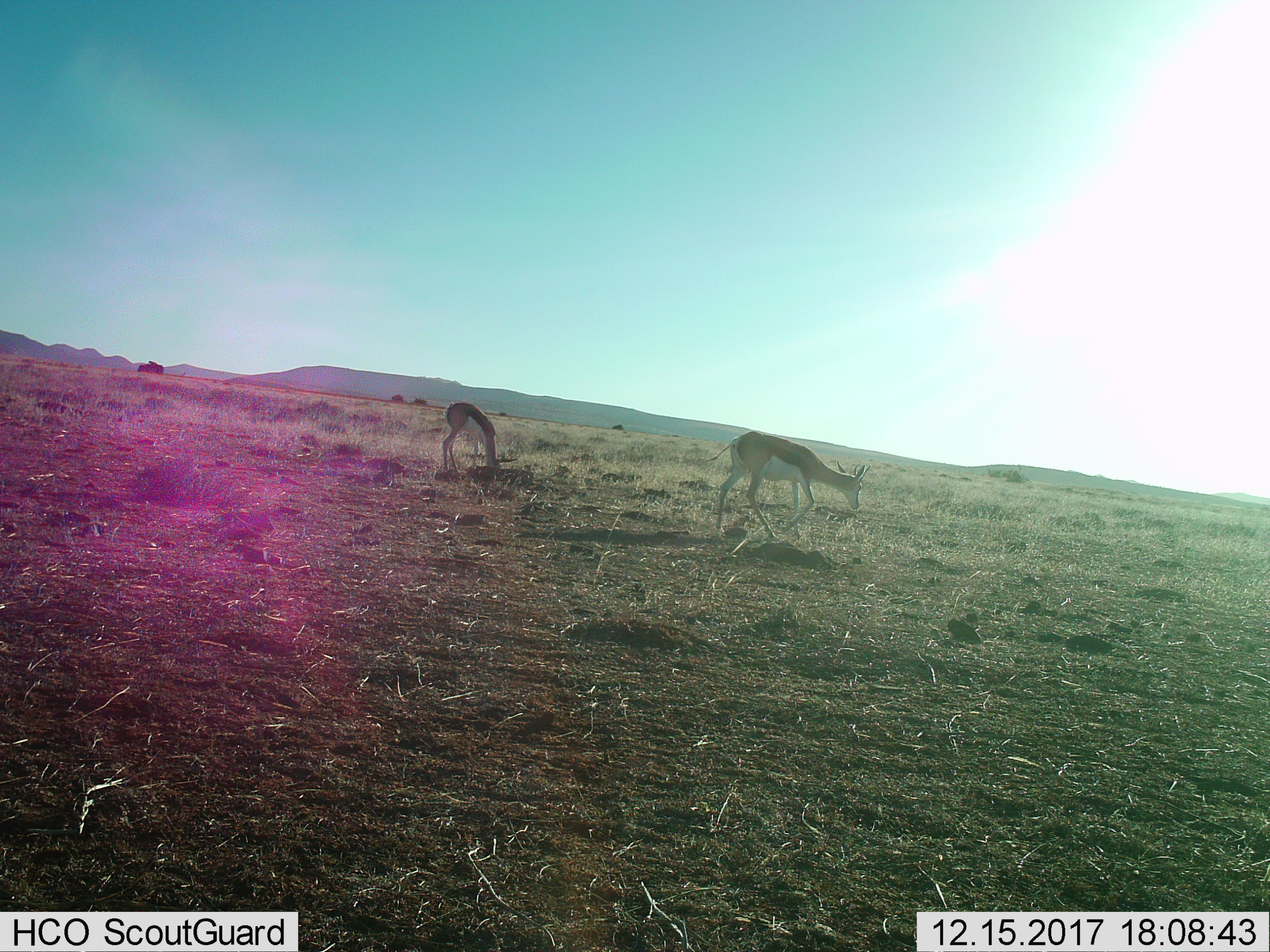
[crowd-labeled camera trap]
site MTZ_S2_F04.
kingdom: Animalia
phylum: Chordata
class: Mammalia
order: Artiodactyla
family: Bovidae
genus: Antidorcas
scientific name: Antidorcas marsupialis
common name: springbok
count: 2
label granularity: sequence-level